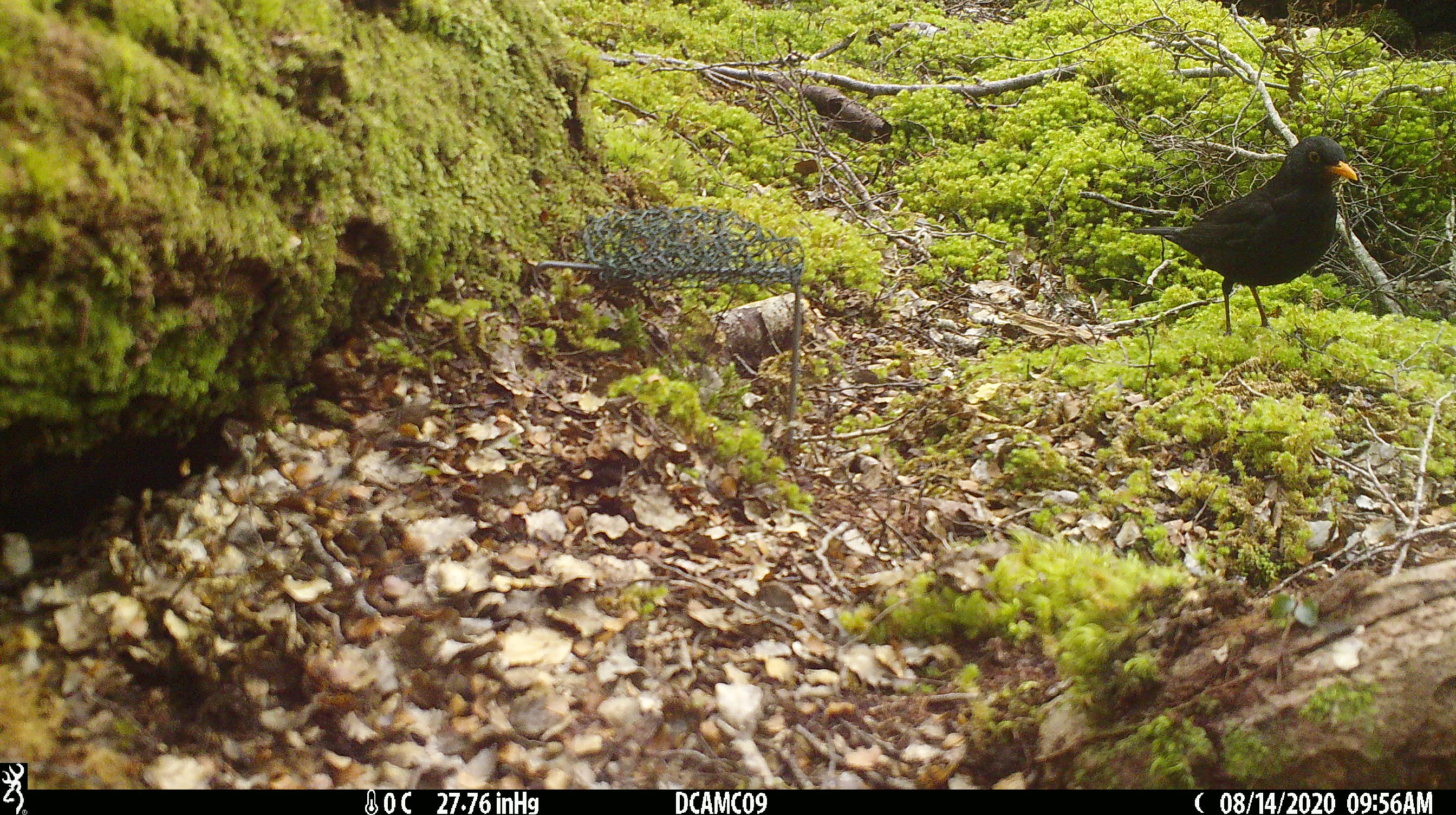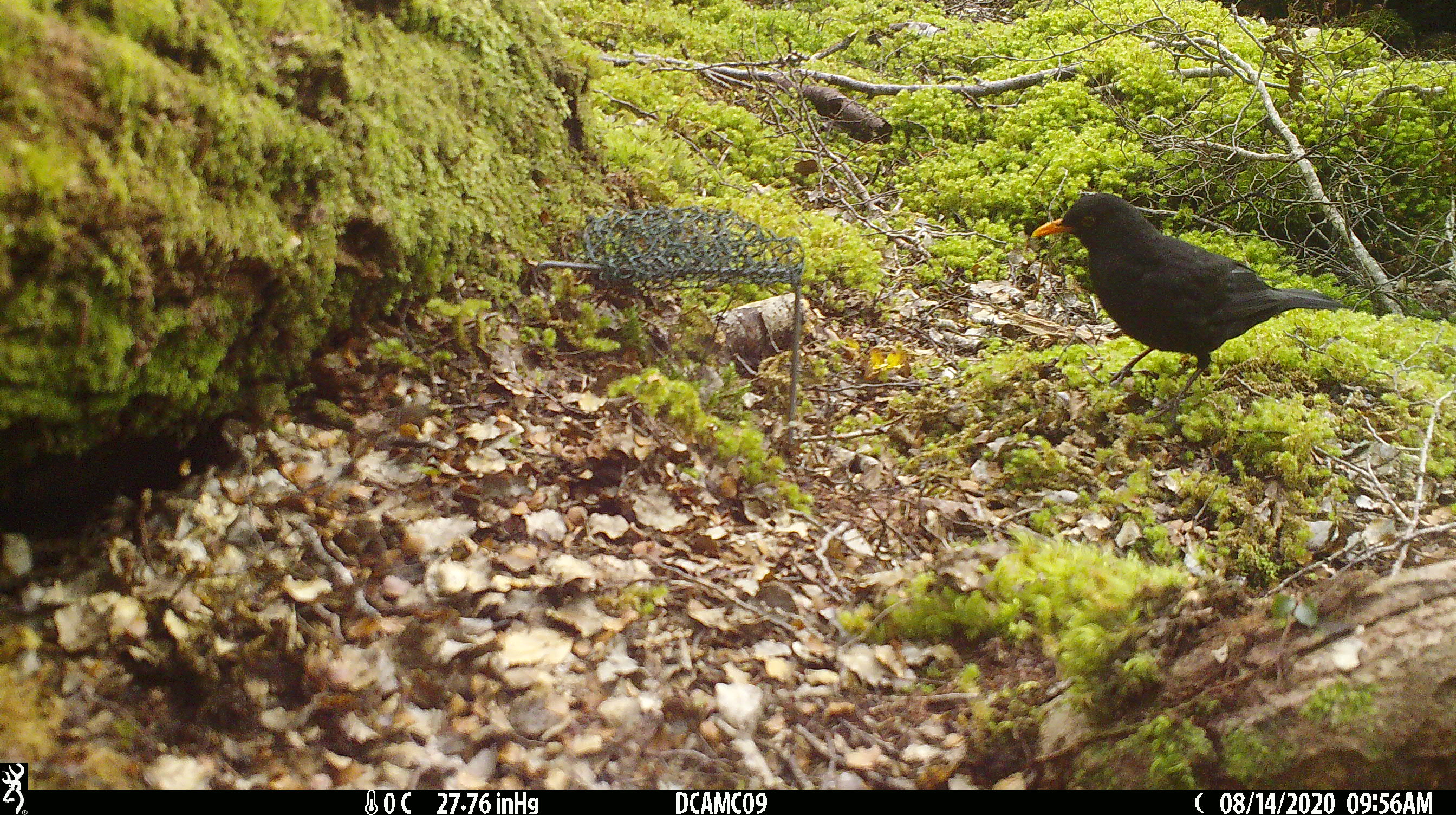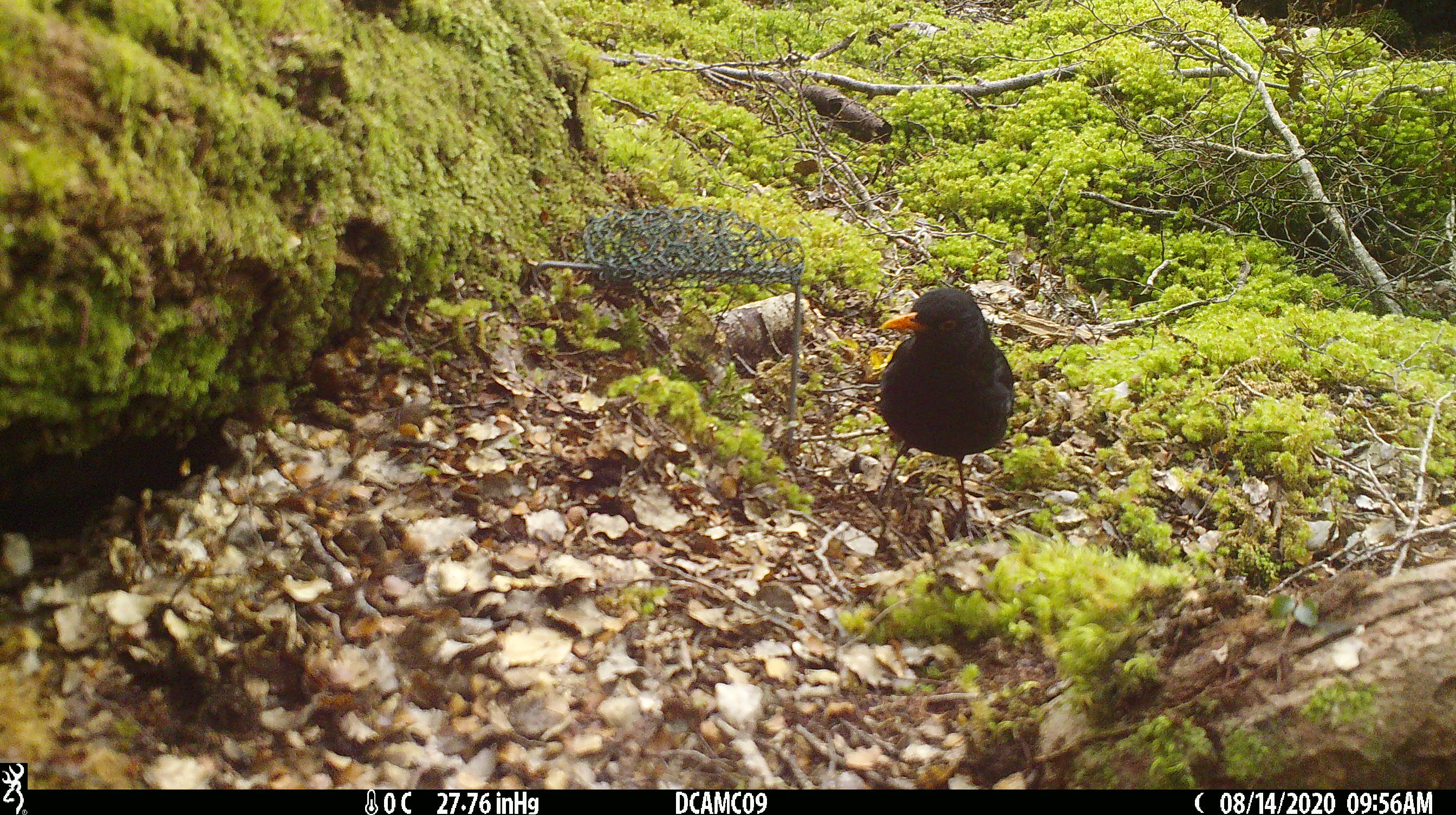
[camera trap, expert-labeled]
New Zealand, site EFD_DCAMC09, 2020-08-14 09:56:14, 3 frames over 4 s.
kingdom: Animalia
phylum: Chordata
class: Aves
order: Passeriformes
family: Turdidae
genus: Turdus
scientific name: Turdus merula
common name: eurasian blackbird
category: blackbird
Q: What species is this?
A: Blackbird (eurasian blackbird) (Turdus merula).